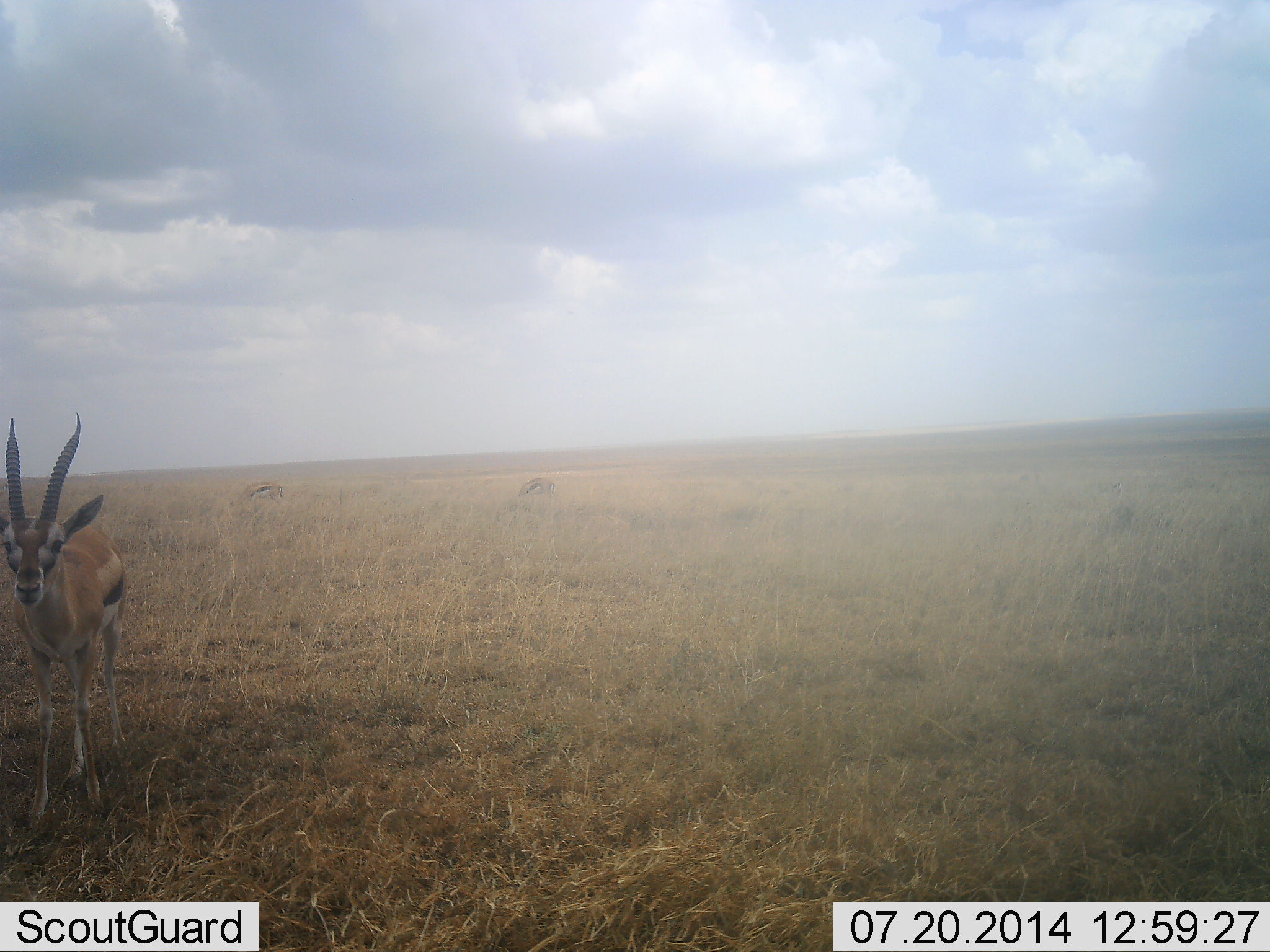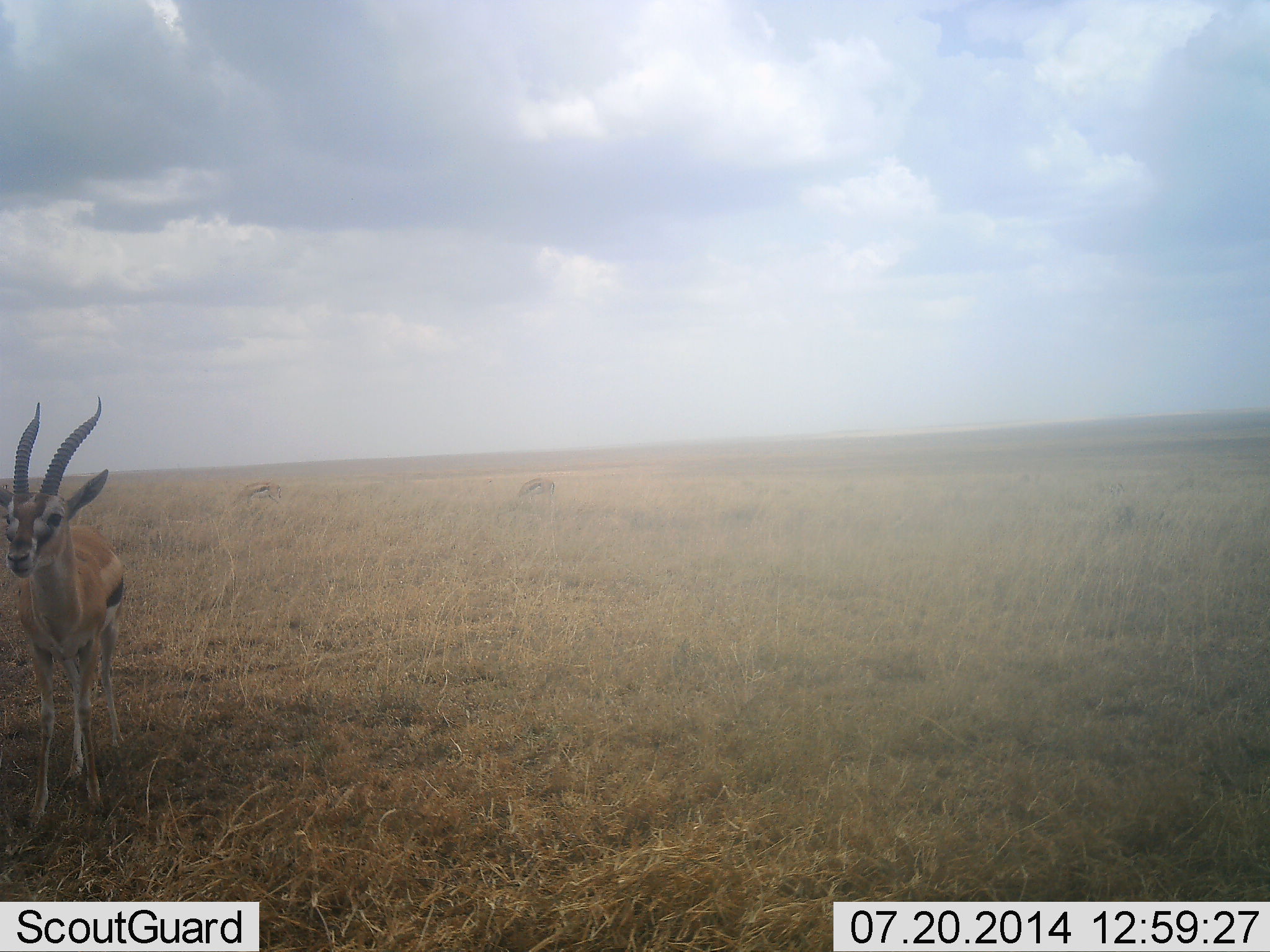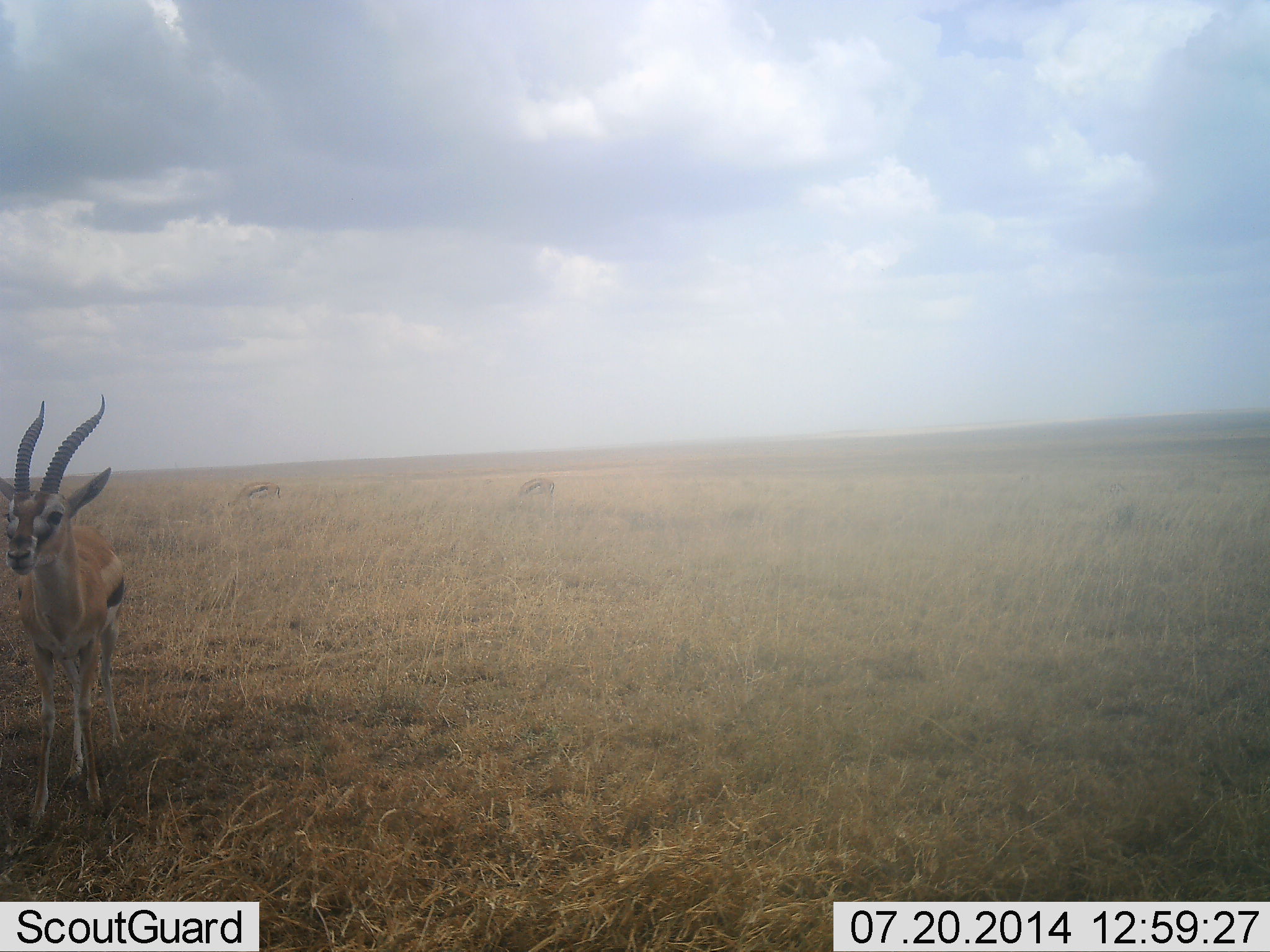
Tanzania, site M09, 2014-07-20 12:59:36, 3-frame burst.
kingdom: Animalia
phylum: Chordata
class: Mammalia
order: Artiodactyla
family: Bovidae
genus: Eudorcas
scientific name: Eudorcas thomsonii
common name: thomson's gazelle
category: gazellethomsons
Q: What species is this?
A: Gazellethomsons (thomson's gazelle) (Eudorcas thomsonii).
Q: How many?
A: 3.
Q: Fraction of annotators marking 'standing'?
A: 90%.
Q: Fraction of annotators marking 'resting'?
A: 0%.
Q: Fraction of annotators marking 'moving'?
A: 10%.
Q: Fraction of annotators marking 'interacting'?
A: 0%.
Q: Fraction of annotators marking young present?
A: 0%.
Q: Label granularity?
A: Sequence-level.